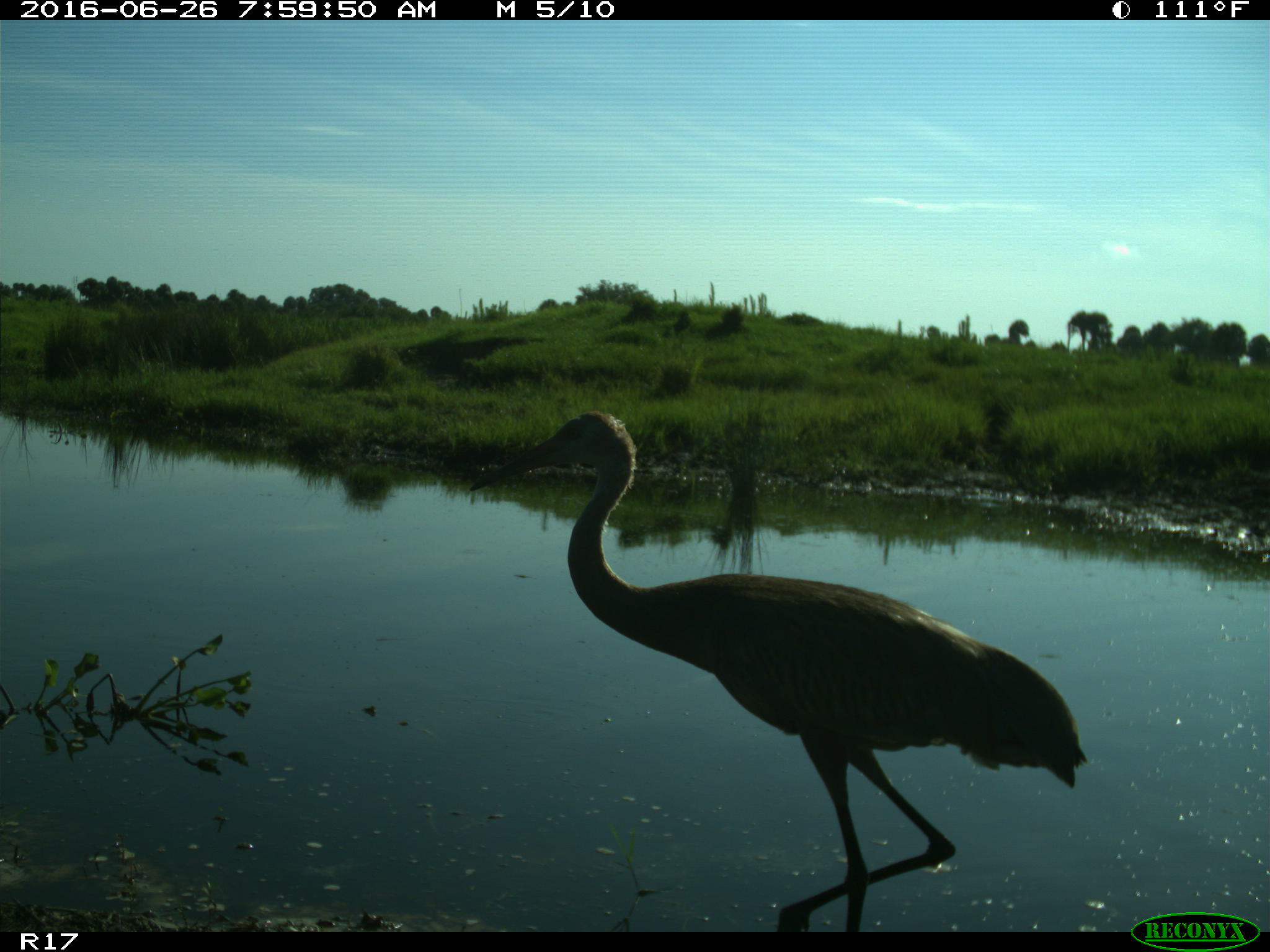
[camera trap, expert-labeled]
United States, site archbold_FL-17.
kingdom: Animalia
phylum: Chordata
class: Aves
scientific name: Aves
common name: birds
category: unidentified bird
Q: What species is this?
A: Unidentified bird (birds) (Aves).